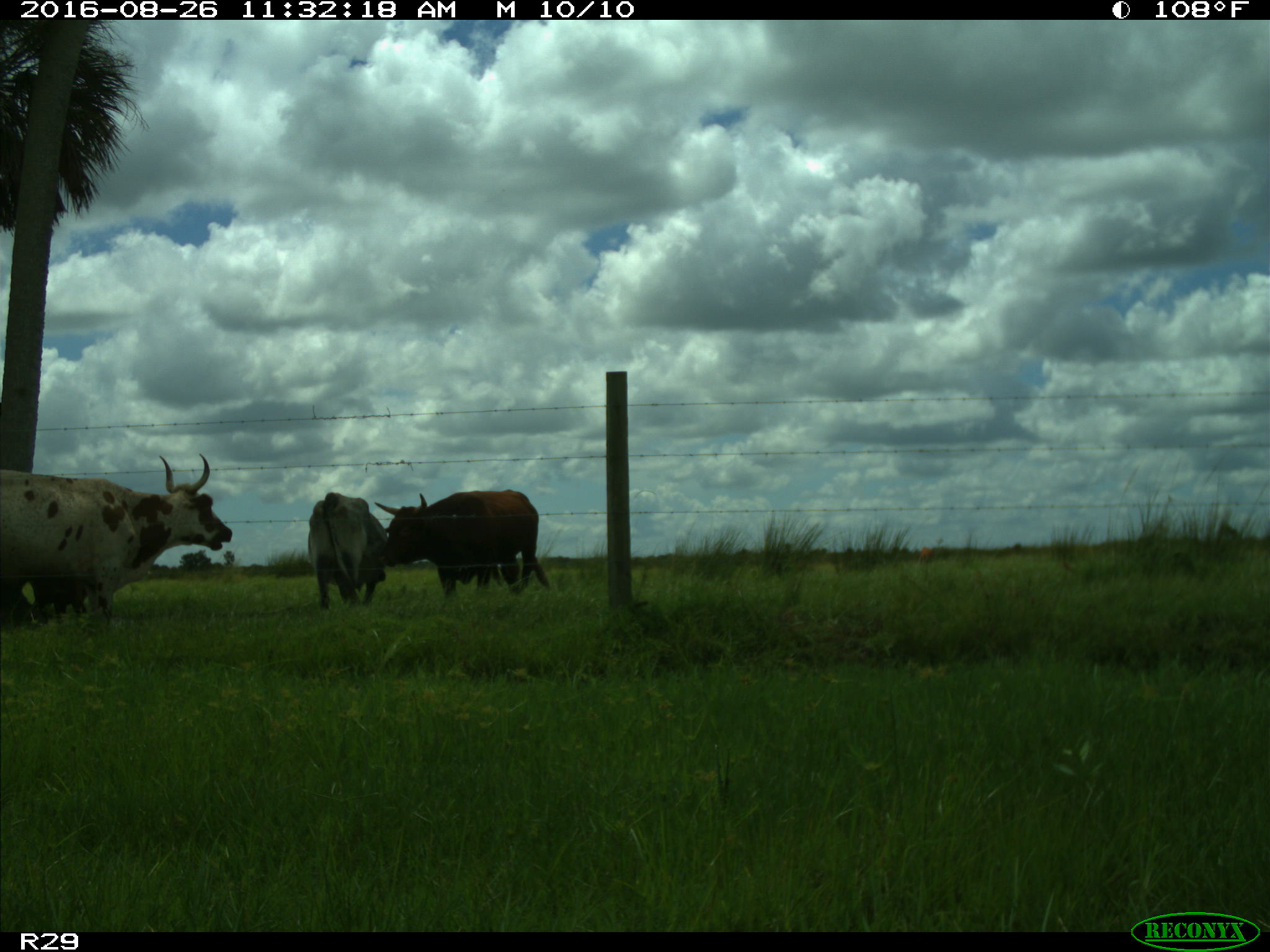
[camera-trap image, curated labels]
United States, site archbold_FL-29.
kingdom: Animalia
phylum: Chordata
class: Mammalia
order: Artiodactyla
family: Bovidae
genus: Bos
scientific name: Bos taurus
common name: domestic cow